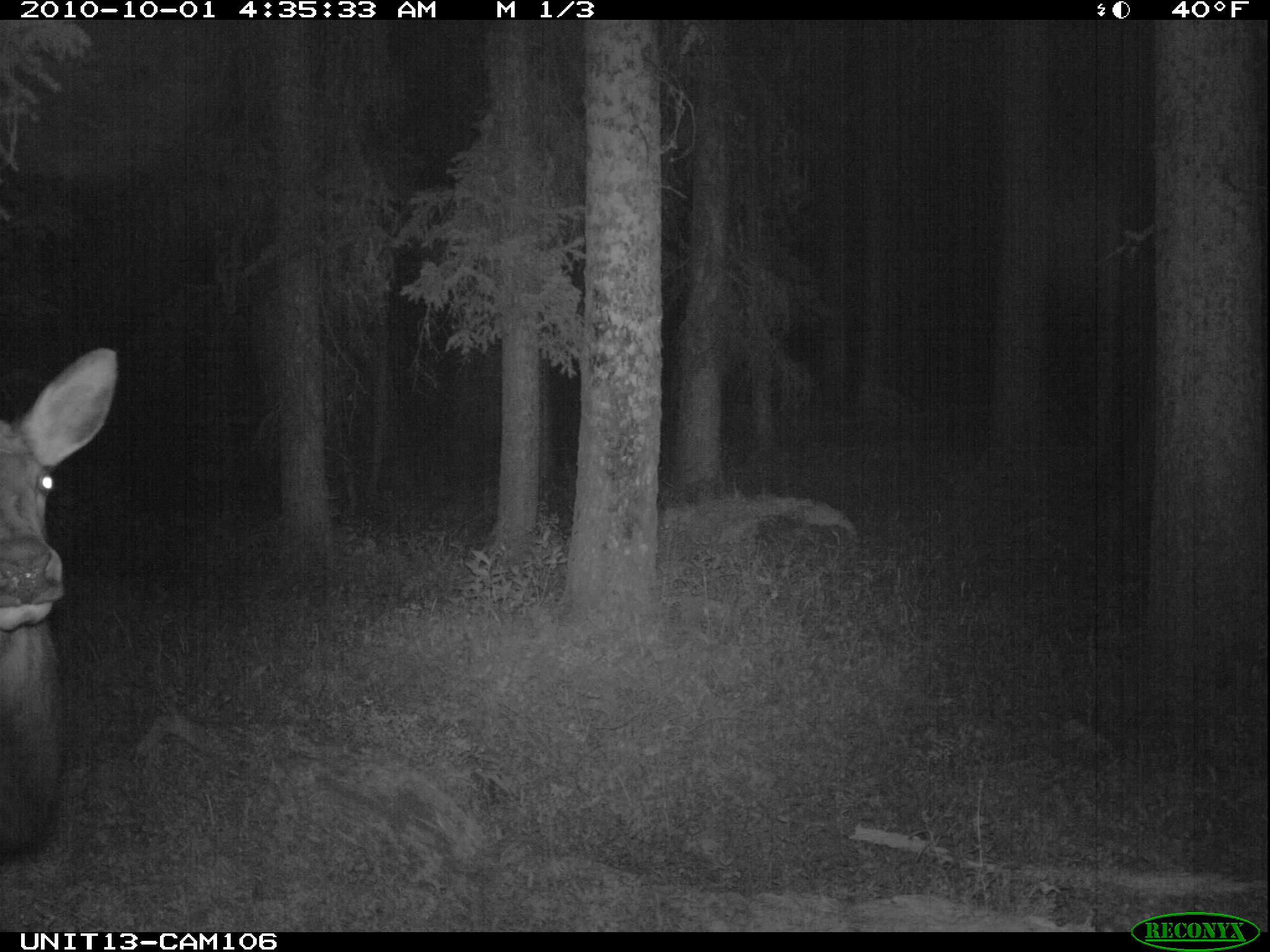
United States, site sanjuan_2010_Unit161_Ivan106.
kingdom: Animalia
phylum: Chordata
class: Mammalia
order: Artiodactyla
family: Cervidae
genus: Cervus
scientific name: Cervus elaphus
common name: red deer